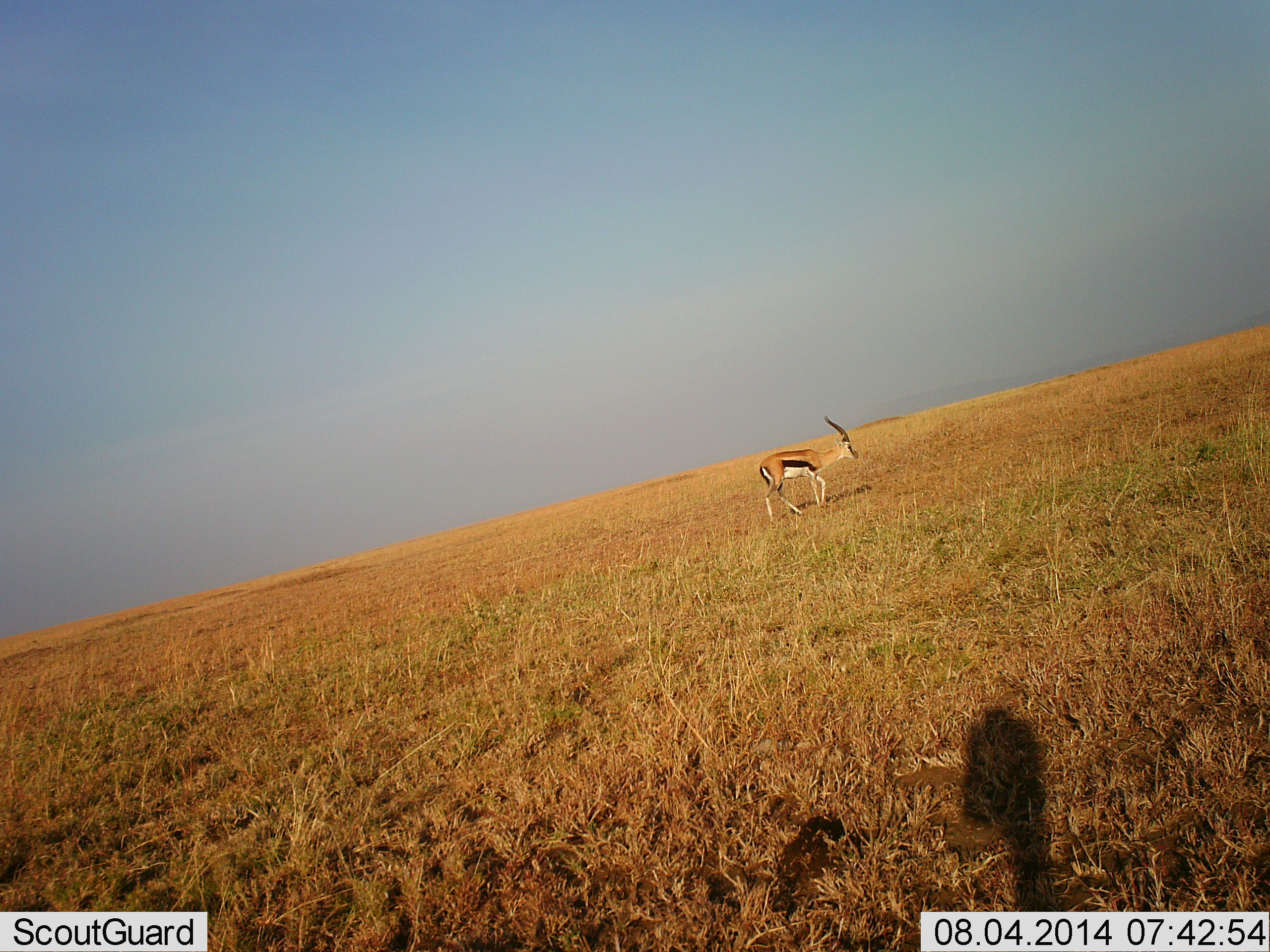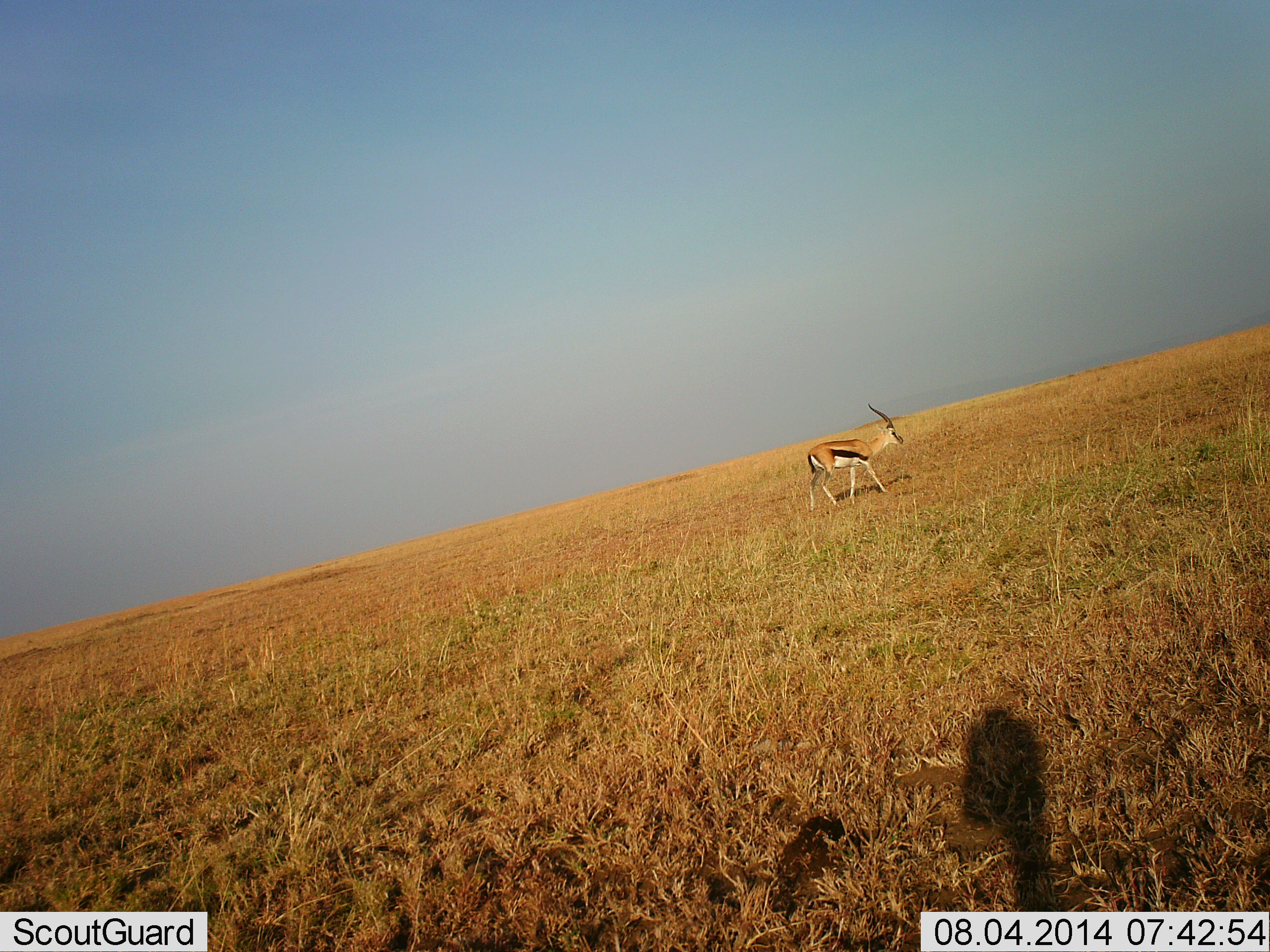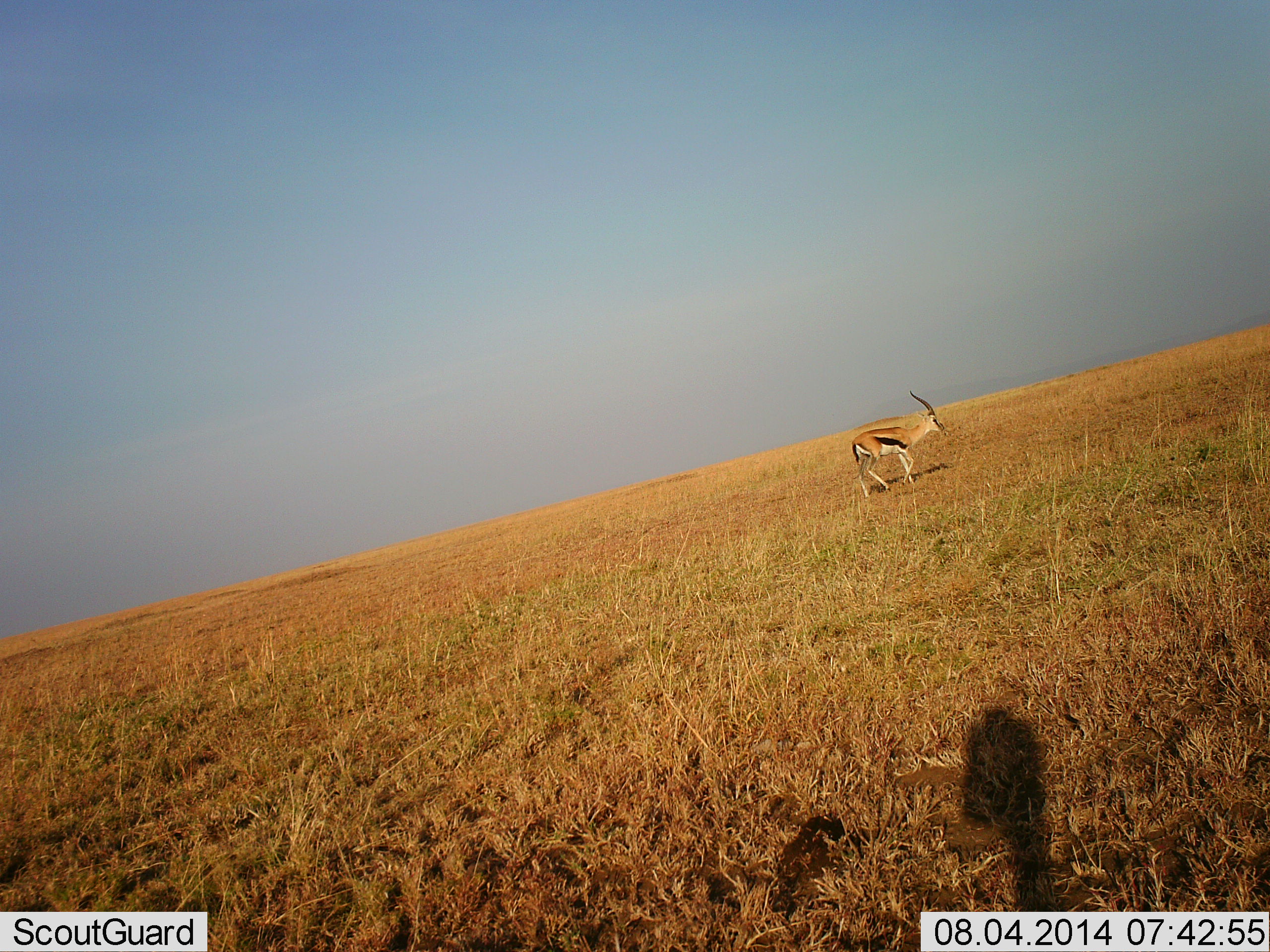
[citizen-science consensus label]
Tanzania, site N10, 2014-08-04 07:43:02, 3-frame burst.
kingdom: Animalia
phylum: Chordata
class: Mammalia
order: Artiodactyla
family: Bovidae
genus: Eudorcas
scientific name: Eudorcas thomsonii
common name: thomson's gazelle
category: gazellethomsons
Gazellethomsons (thomson's gazelle) (Eudorcas thomsonii), count 1. Behavior (volunteer vote fractions): standing 20%, resting 0%, moving 80%, interacting 0%. Young present (vote fraction): 0%. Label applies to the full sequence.